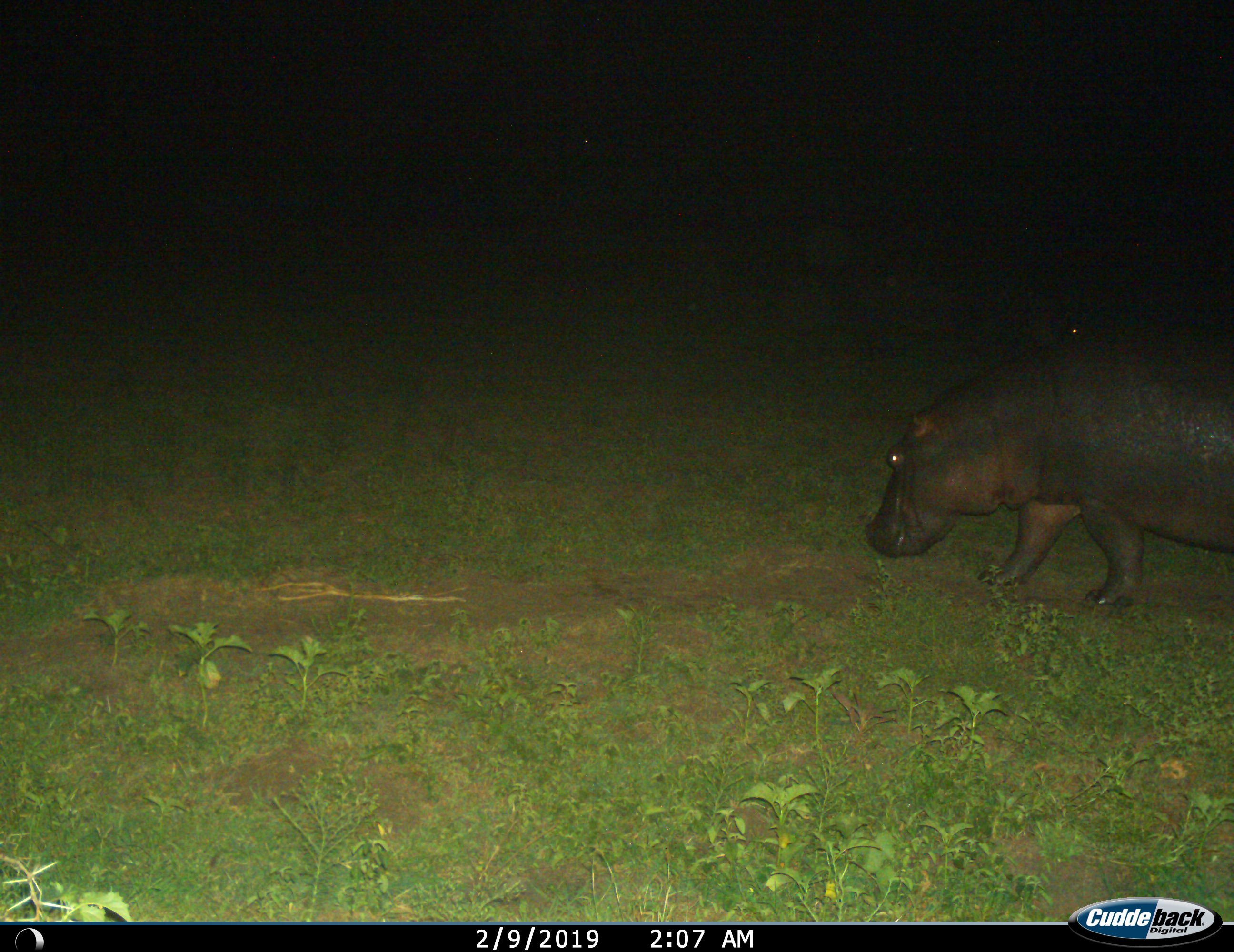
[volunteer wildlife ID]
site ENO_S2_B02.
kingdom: Animalia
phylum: Chordata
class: Mammalia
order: Artiodactyla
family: Hippopotamidae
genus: Hippopotamus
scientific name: Hippopotamus amphibius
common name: hippopotamus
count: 1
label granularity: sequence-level